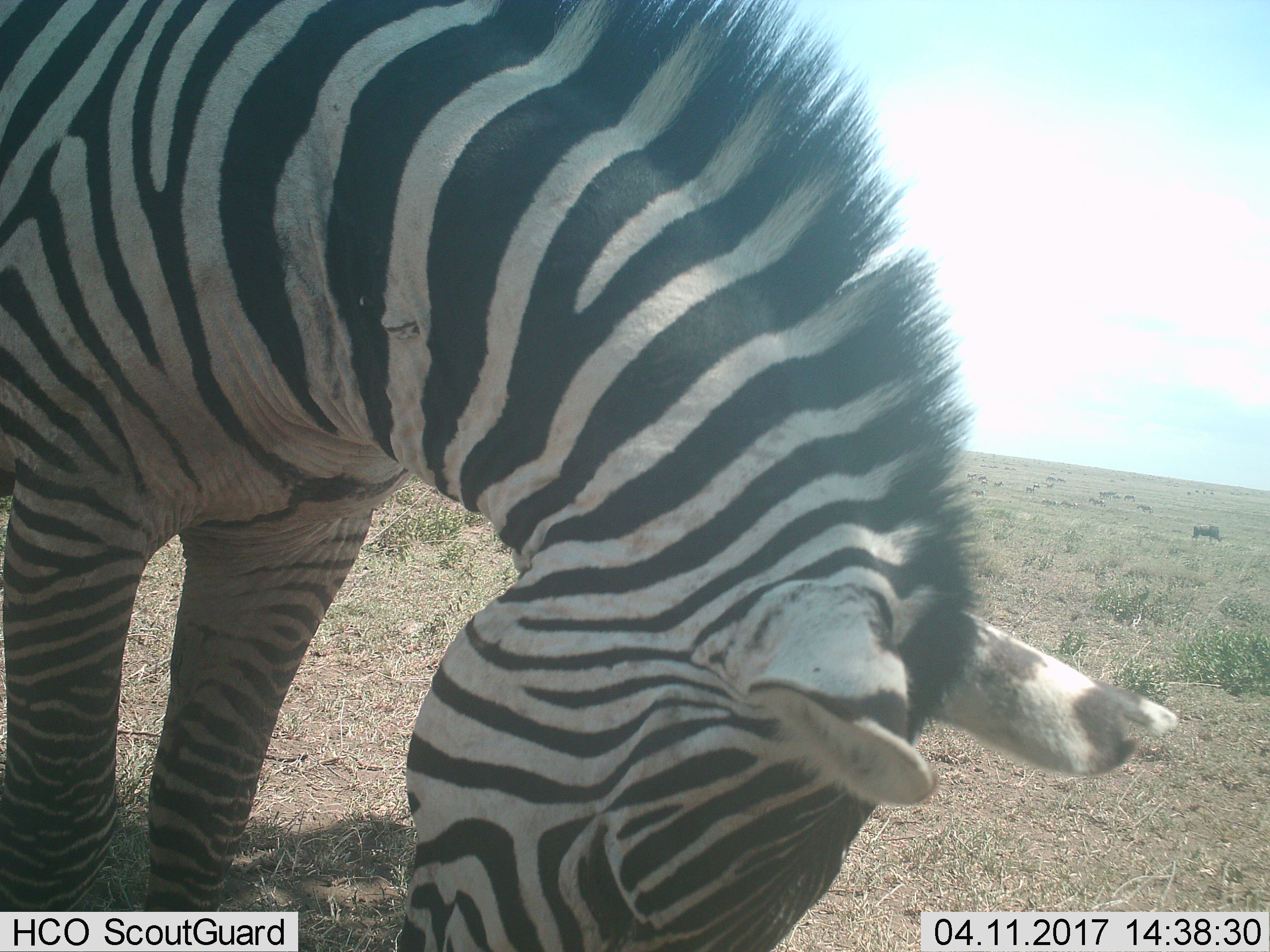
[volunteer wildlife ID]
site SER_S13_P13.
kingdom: Animalia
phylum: Chordata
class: Mammalia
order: Perissodactyla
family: Equidae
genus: Equus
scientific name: Equus quagga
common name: plains zebra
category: zebraplains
Zebraplains (plains zebra) (Equus quagga), count 1. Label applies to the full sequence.